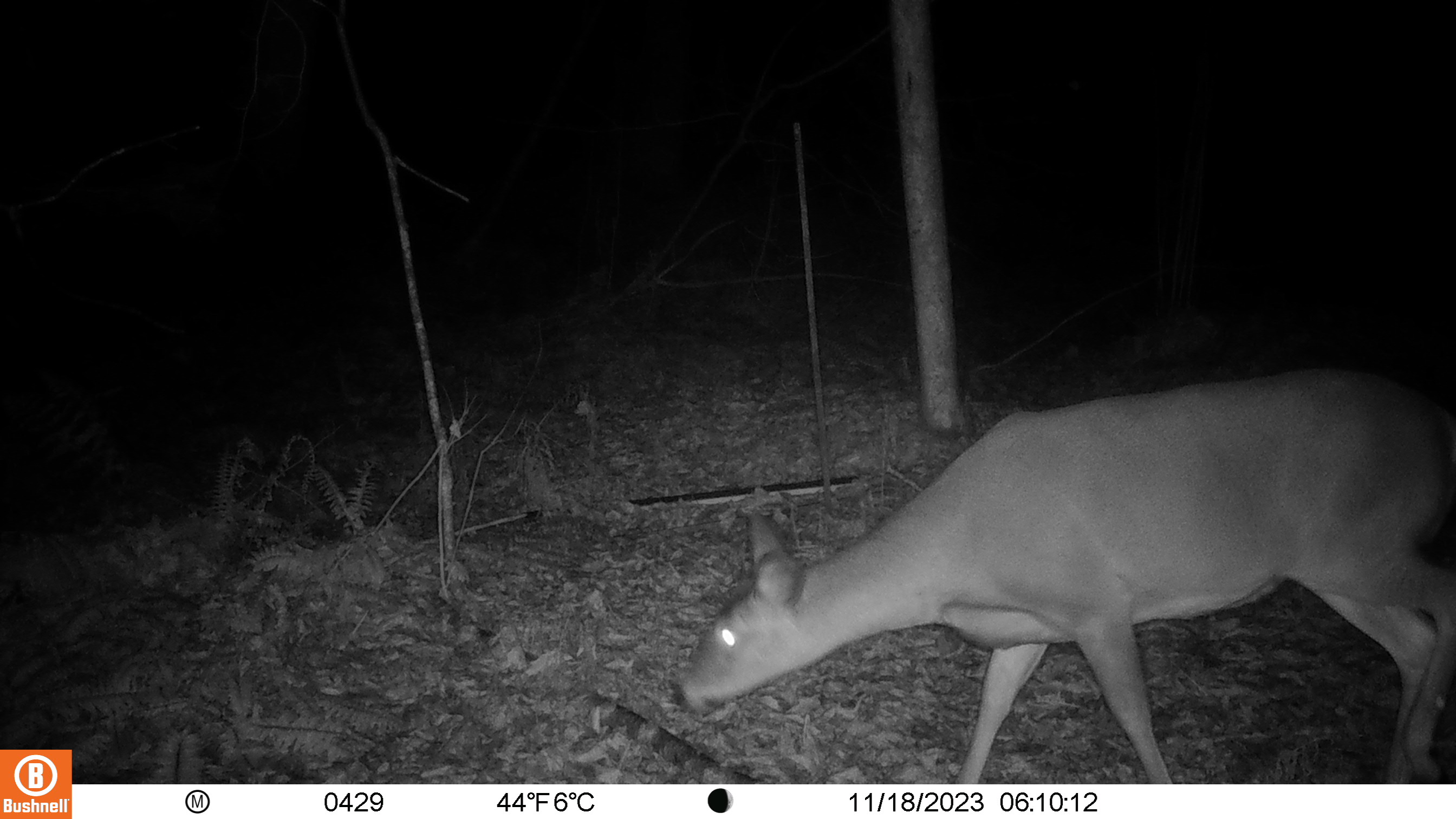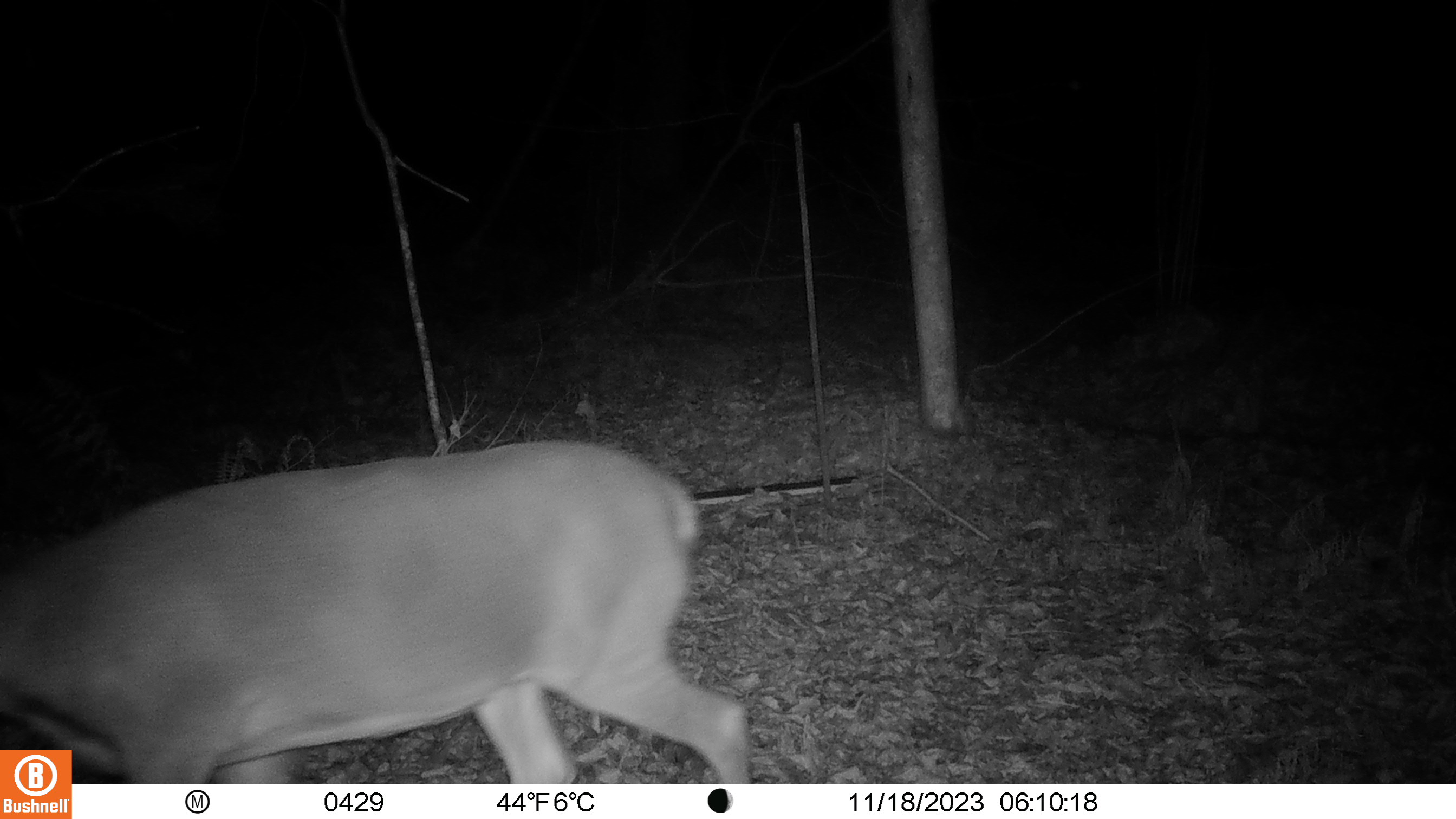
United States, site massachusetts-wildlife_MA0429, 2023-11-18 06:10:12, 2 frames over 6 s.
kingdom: Animalia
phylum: Chordata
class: Mammalia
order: Artiodactyla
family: Cervidae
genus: Odocoileus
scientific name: Odocoileus virginianus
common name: white-tailed deer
White-tailed deer (Odocoileus virginianus).